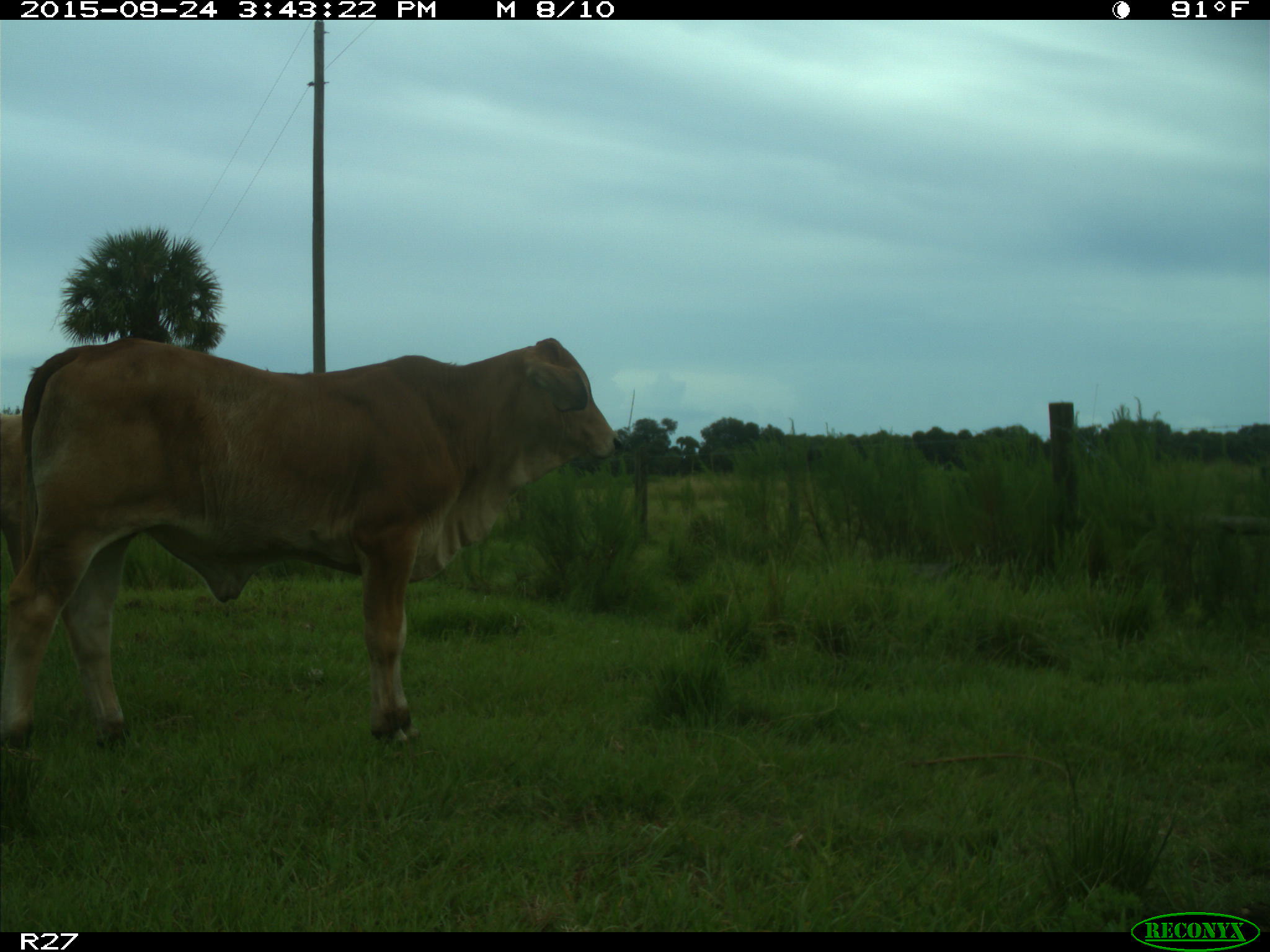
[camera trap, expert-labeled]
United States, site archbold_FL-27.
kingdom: Animalia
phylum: Chordata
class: Mammalia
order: Artiodactyla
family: Bovidae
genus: Bos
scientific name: Bos taurus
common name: domestic cow